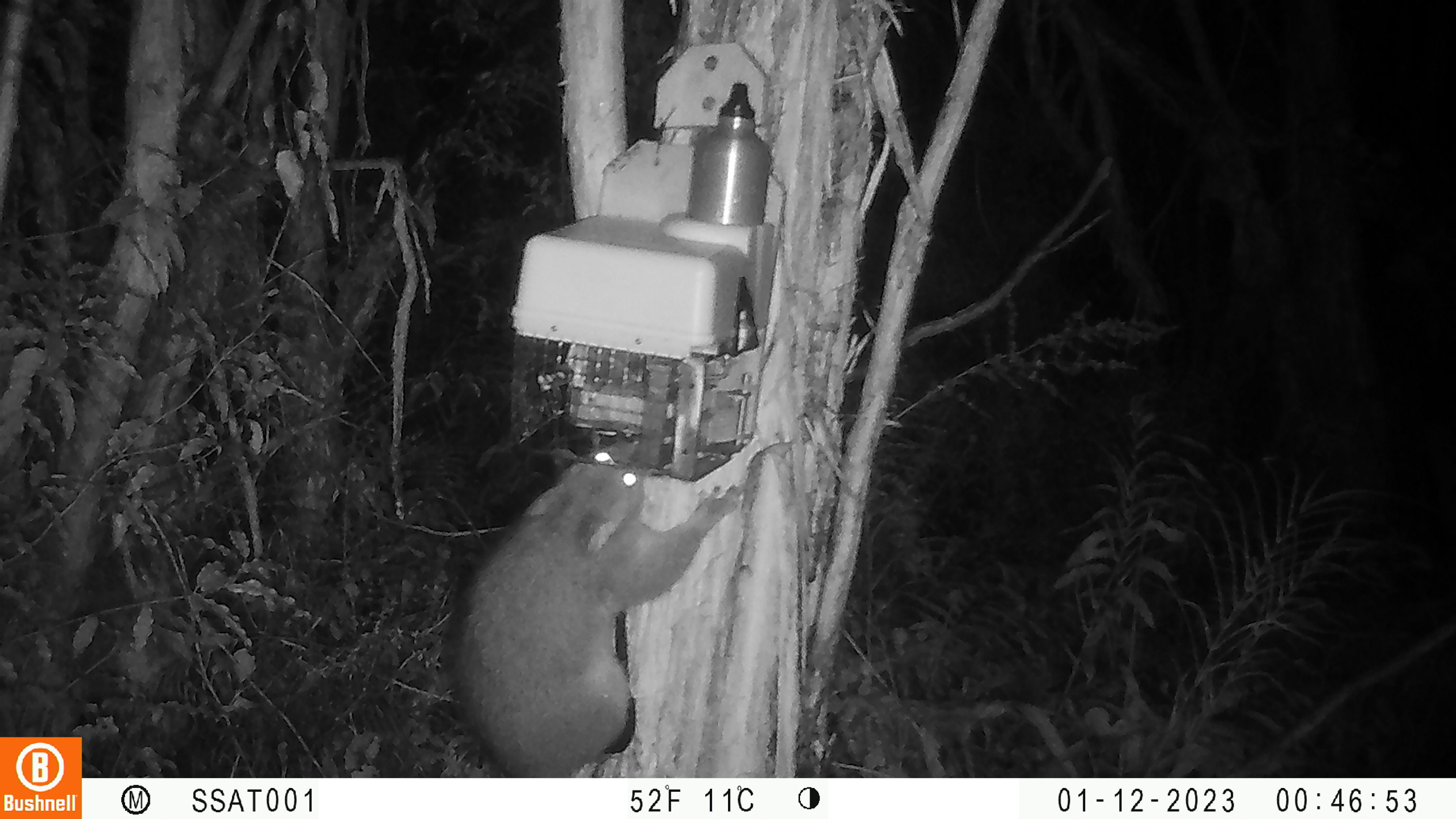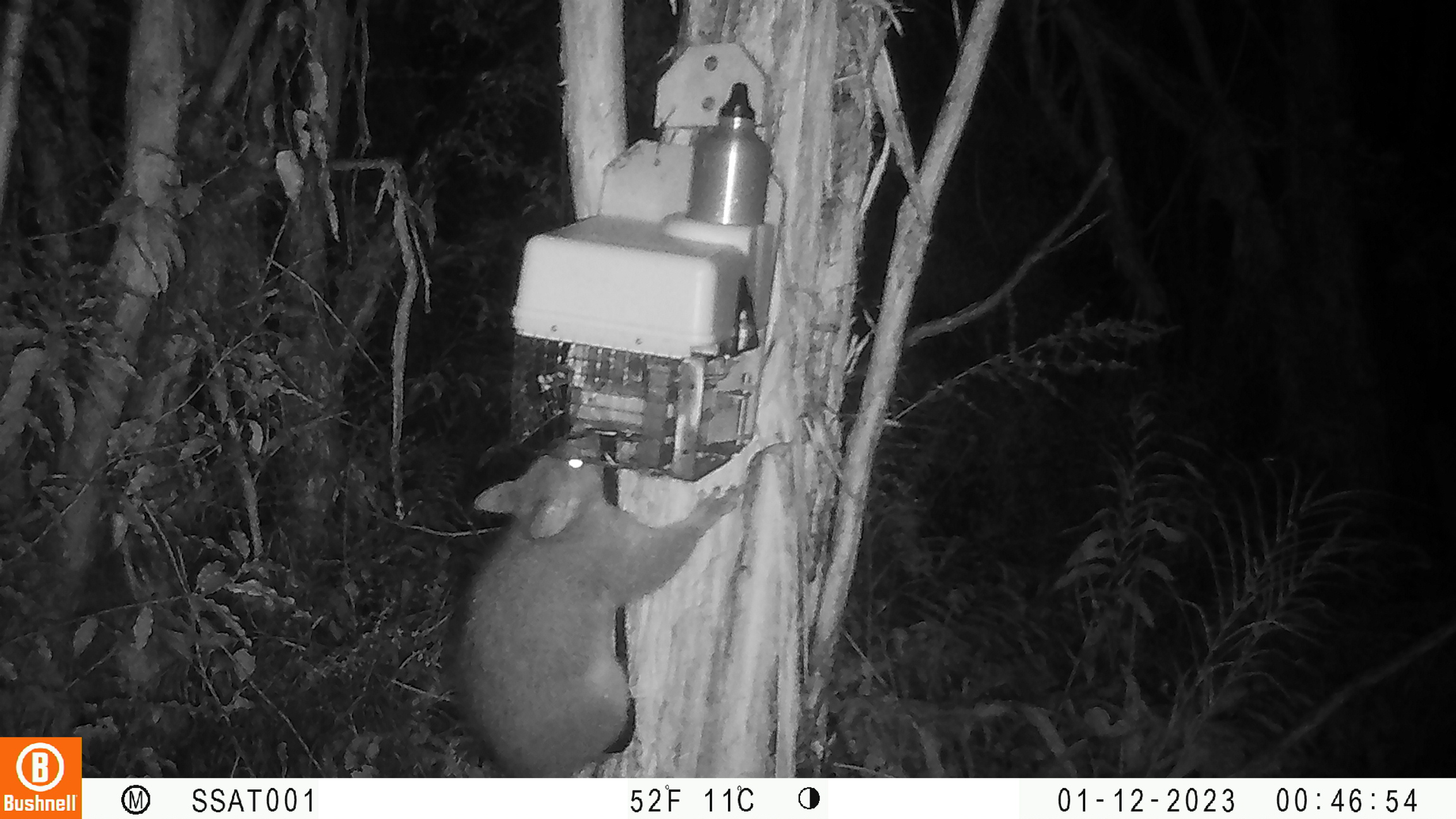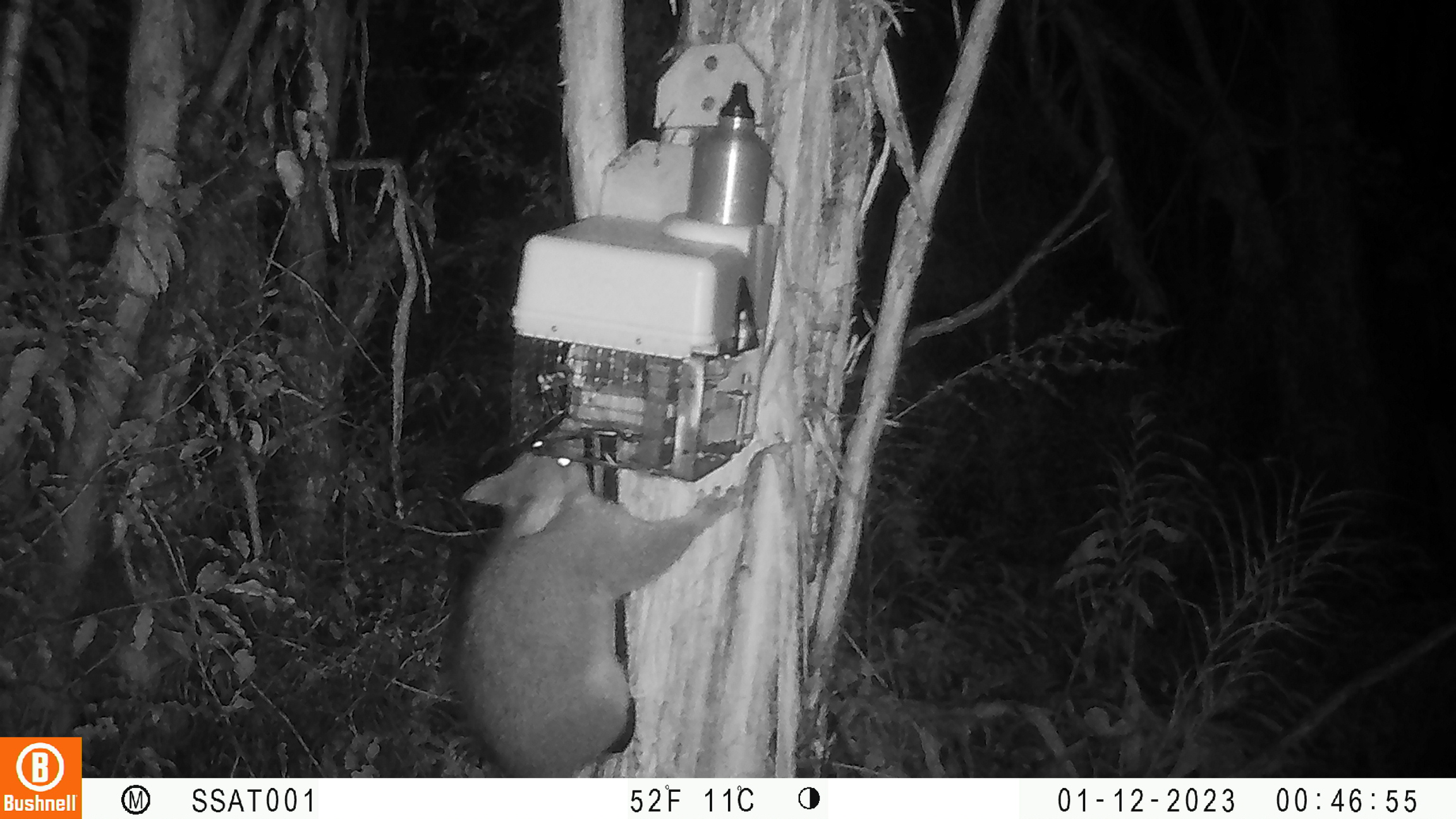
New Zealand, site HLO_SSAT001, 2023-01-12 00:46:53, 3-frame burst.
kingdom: Animalia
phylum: Chordata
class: Mammalia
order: Diprotodontia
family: Phalangeridae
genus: Trichosurus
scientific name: Trichosurus vulpecula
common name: common brushtail possum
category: possum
Possum (common brushtail possum) (Trichosurus vulpecula).